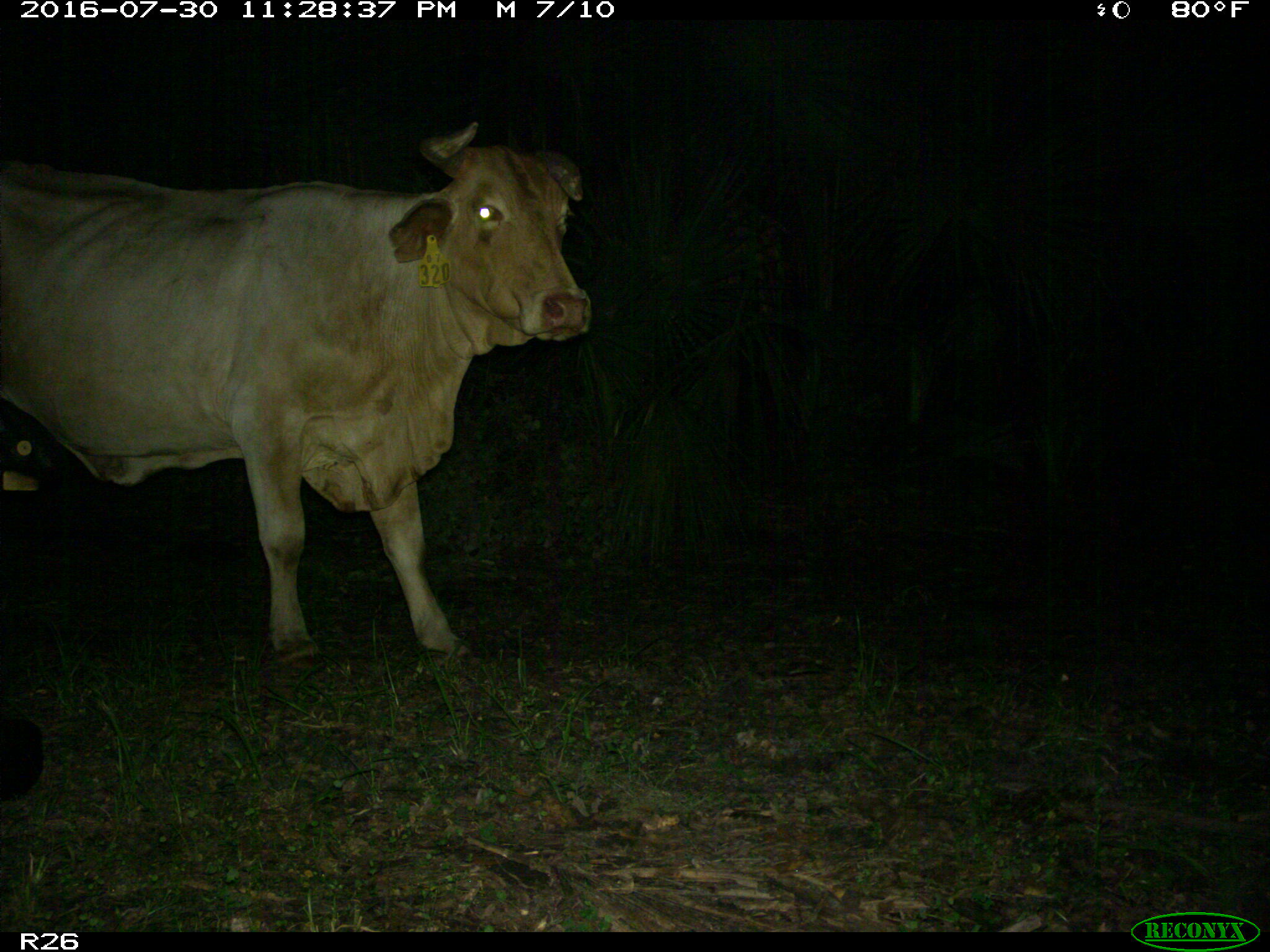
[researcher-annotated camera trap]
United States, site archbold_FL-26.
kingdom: Animalia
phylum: Chordata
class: Mammalia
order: Artiodactyla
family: Bovidae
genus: Bos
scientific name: Bos taurus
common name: domestic cow